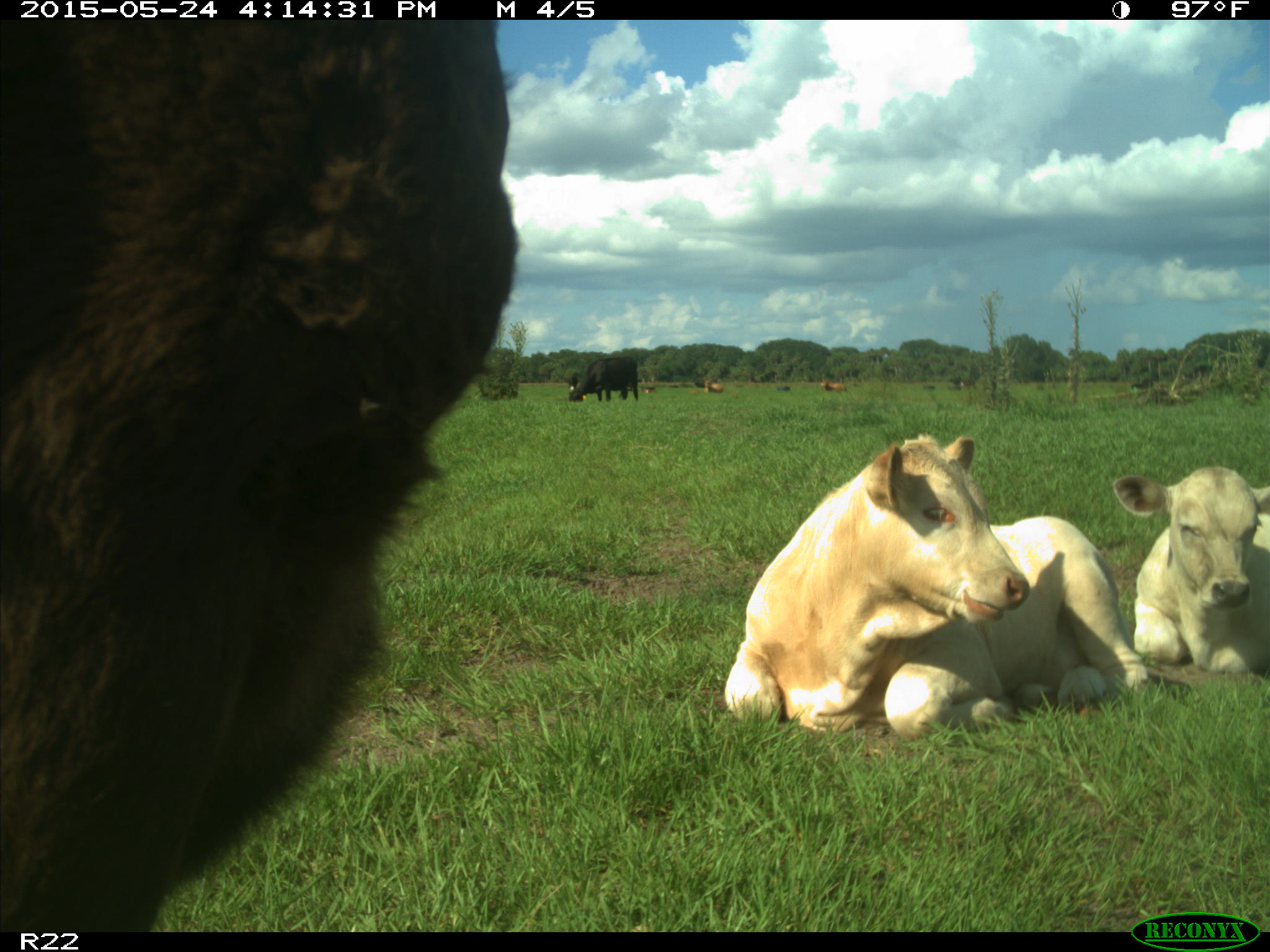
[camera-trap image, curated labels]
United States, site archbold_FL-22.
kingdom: Animalia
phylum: Chordata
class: Mammalia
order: Artiodactyla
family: Bovidae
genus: Bos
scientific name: Bos taurus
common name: domestic cow